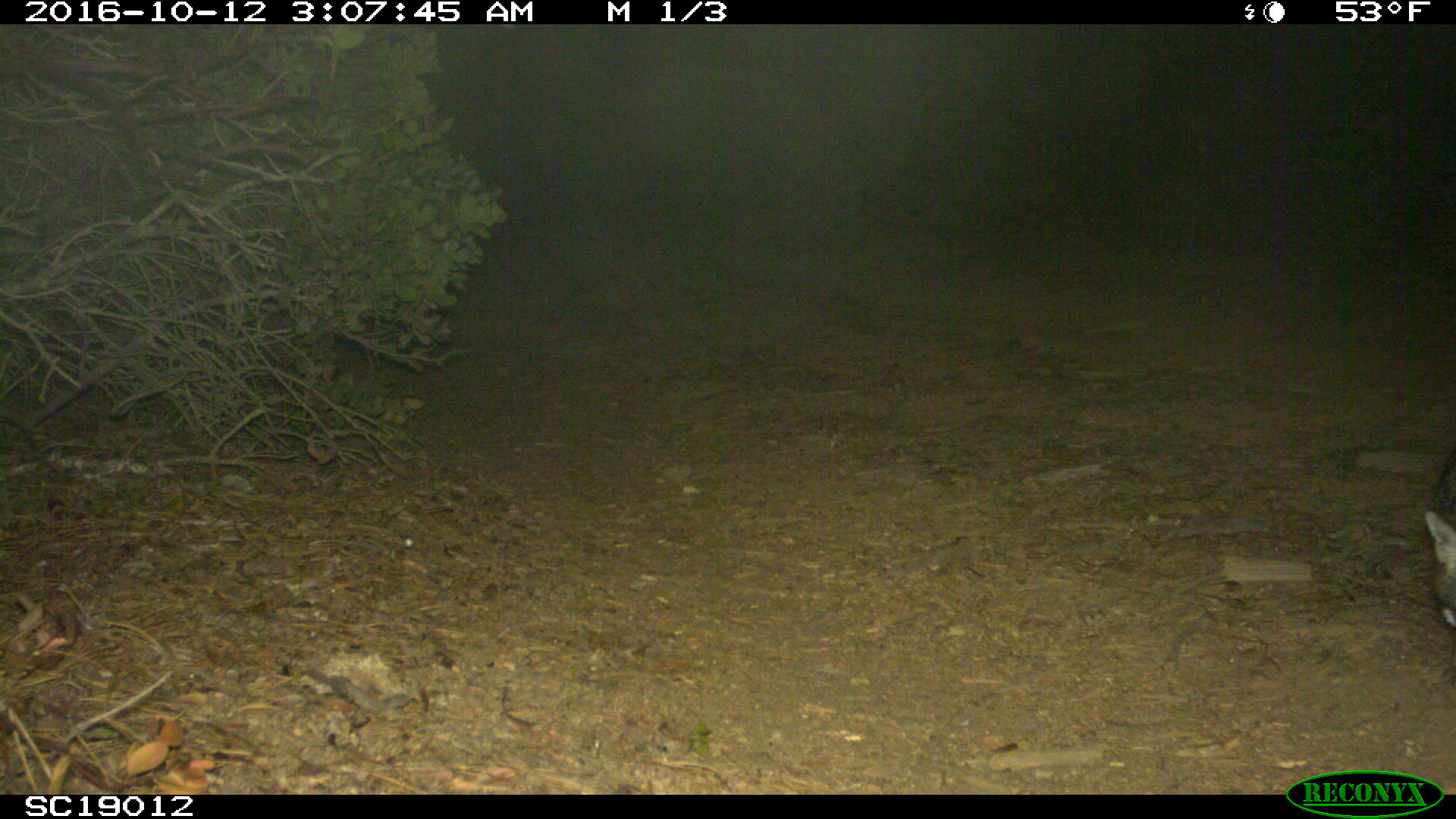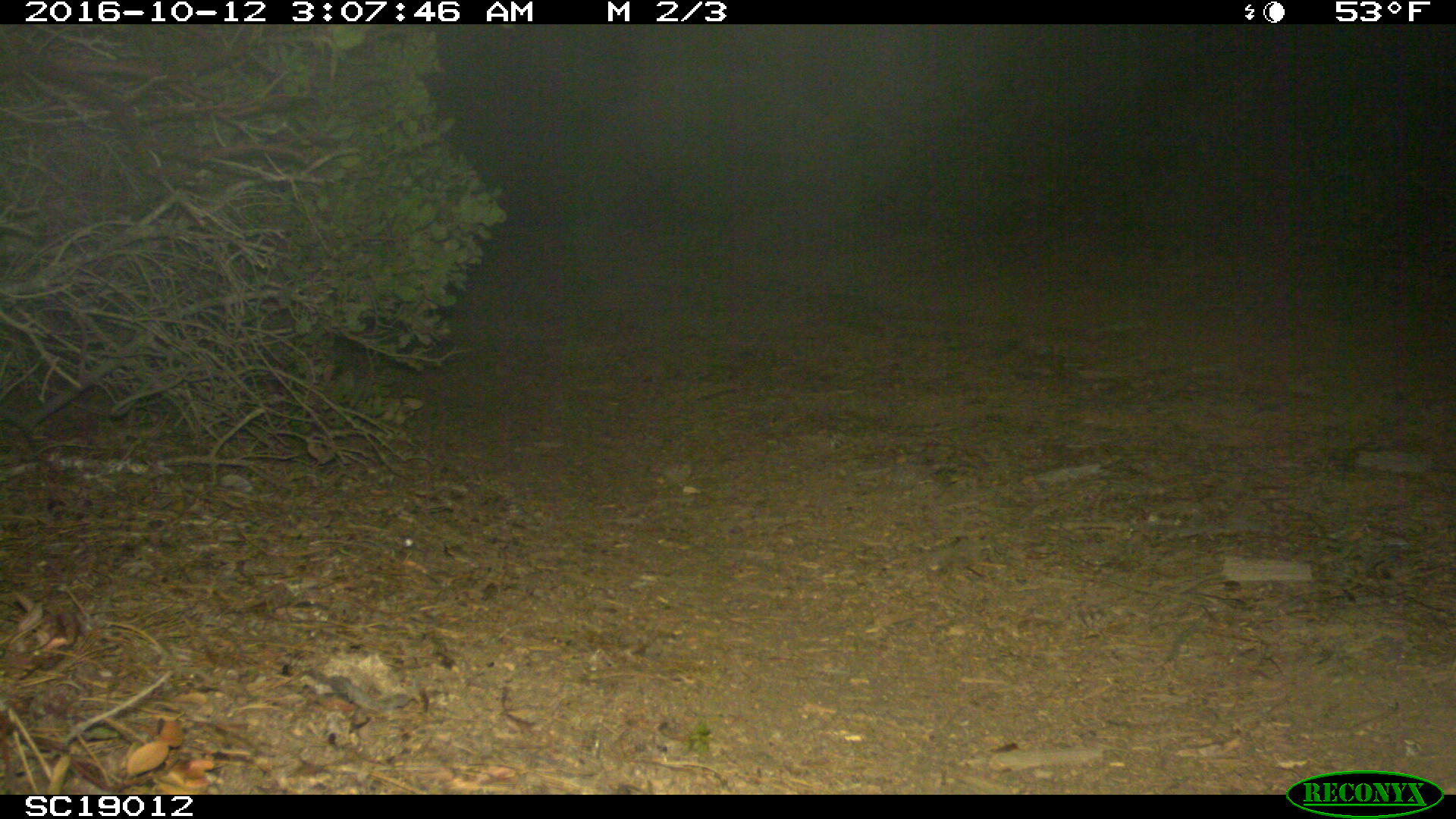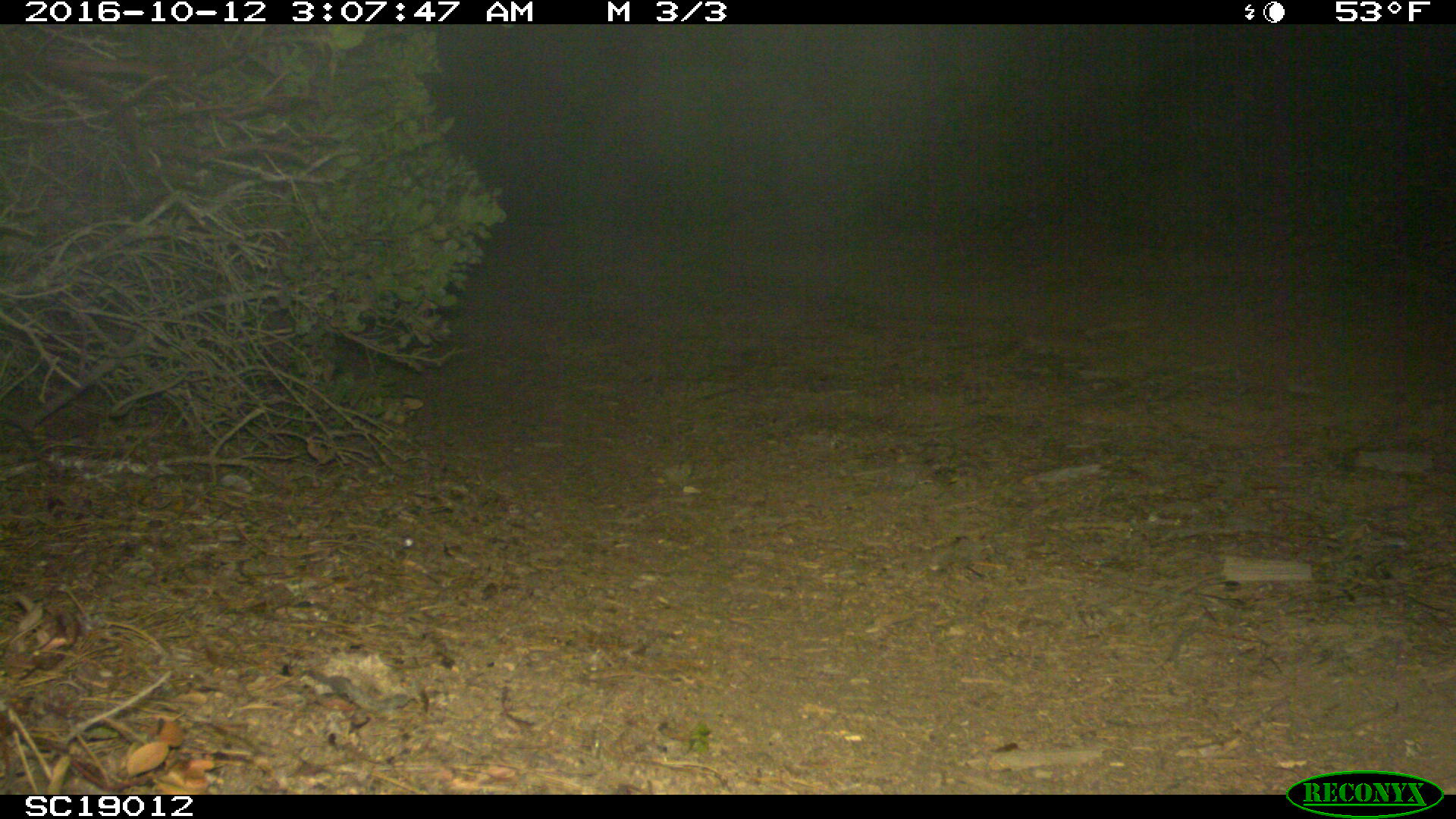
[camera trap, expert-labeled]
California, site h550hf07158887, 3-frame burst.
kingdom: Animalia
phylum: Chordata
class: Mammalia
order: Carnivora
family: Canidae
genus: Urocyon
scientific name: Urocyon littoralis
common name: island fox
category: fox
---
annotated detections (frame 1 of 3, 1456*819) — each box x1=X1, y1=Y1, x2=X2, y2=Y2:
fox: x1=1423, y1=453, x2=1455, y2=626